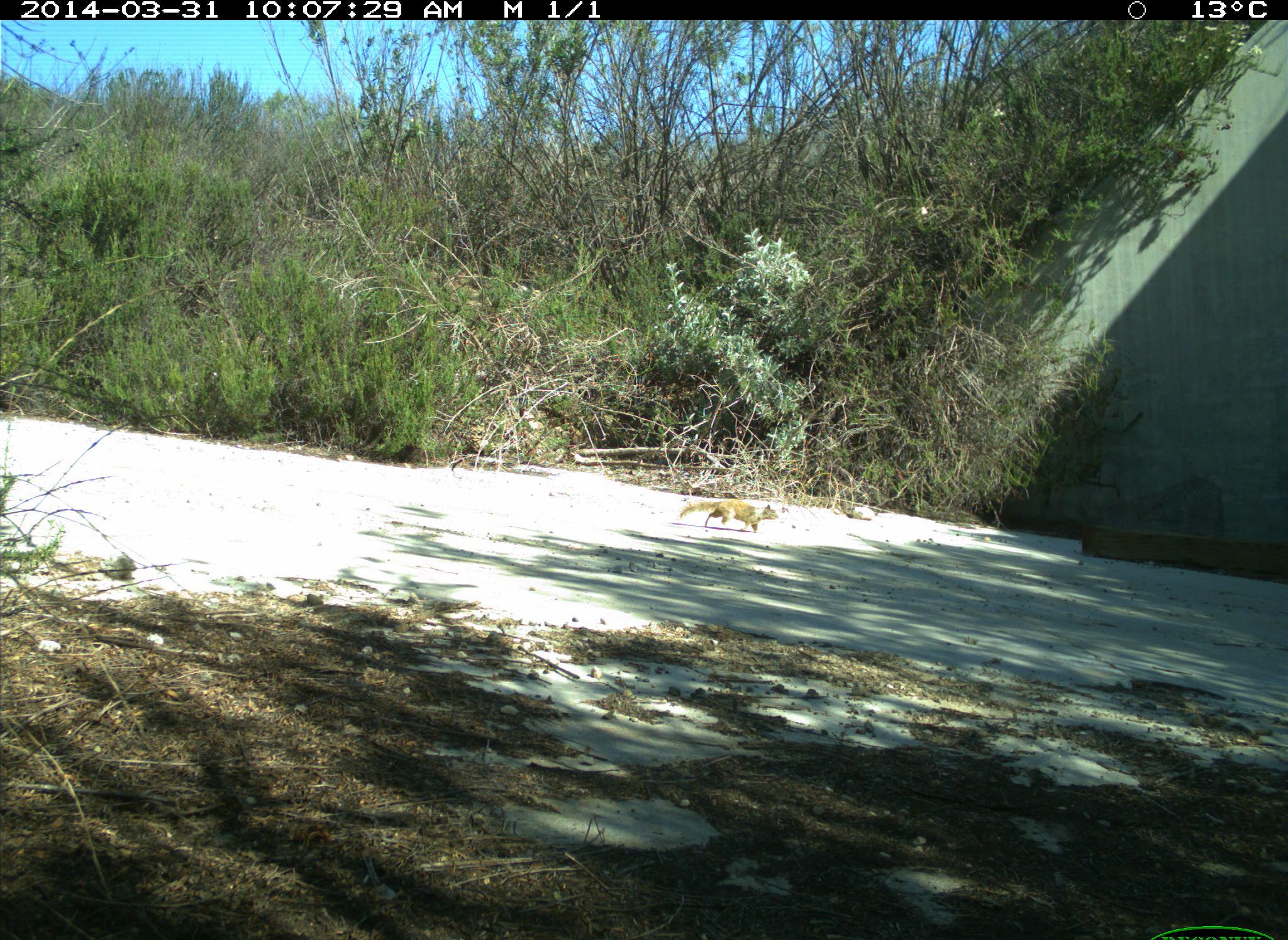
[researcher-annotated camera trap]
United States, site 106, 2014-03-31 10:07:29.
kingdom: Animalia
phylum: Chordata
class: Mammalia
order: Rodentia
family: Sciuridae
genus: Sciurus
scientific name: Sciurus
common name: squirrel